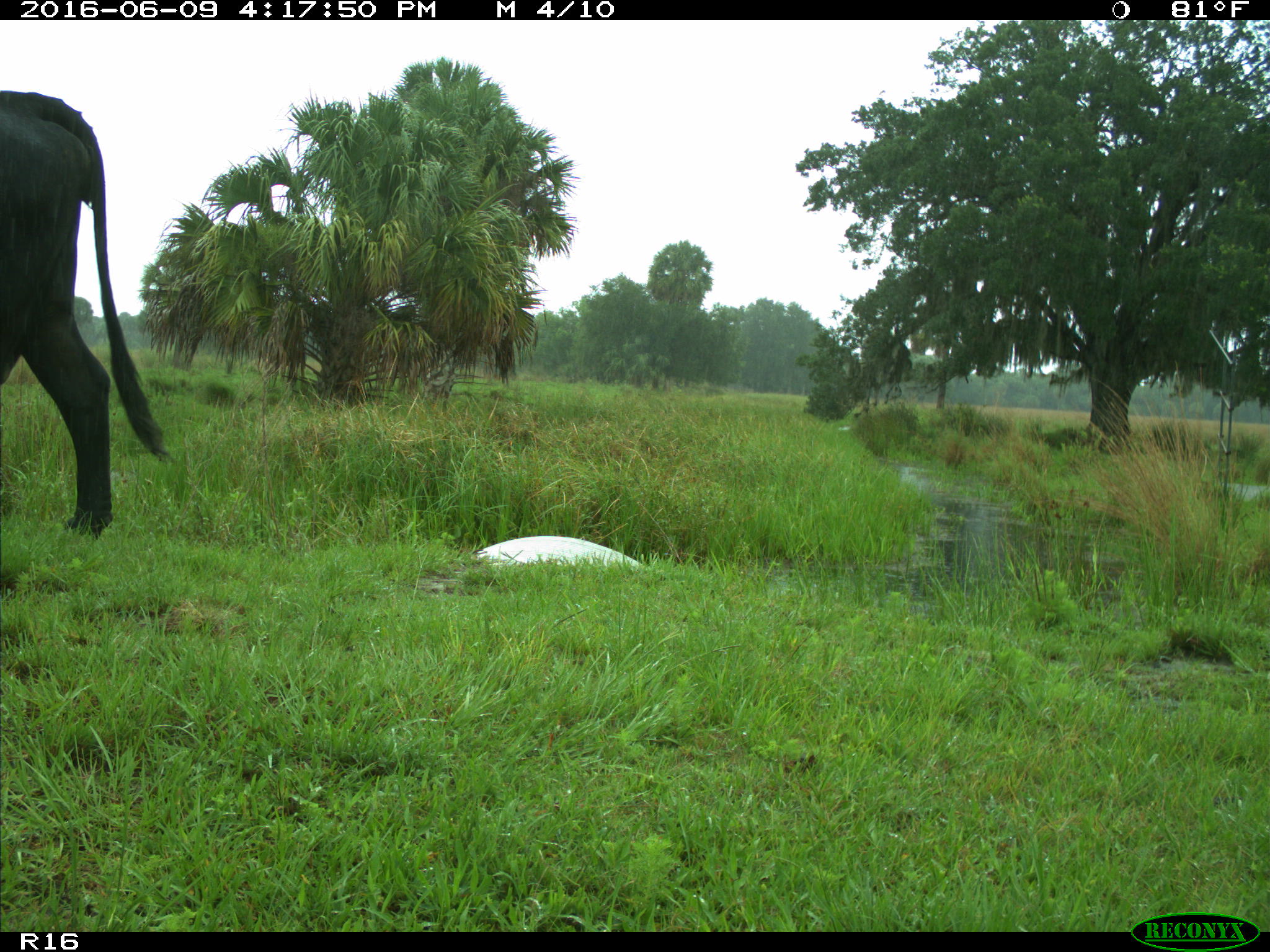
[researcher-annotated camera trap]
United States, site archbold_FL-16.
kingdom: Animalia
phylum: Chordata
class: Mammalia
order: Artiodactyla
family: Bovidae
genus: Bos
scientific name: Bos taurus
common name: domestic cow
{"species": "Bos taurus (domestic cow)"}